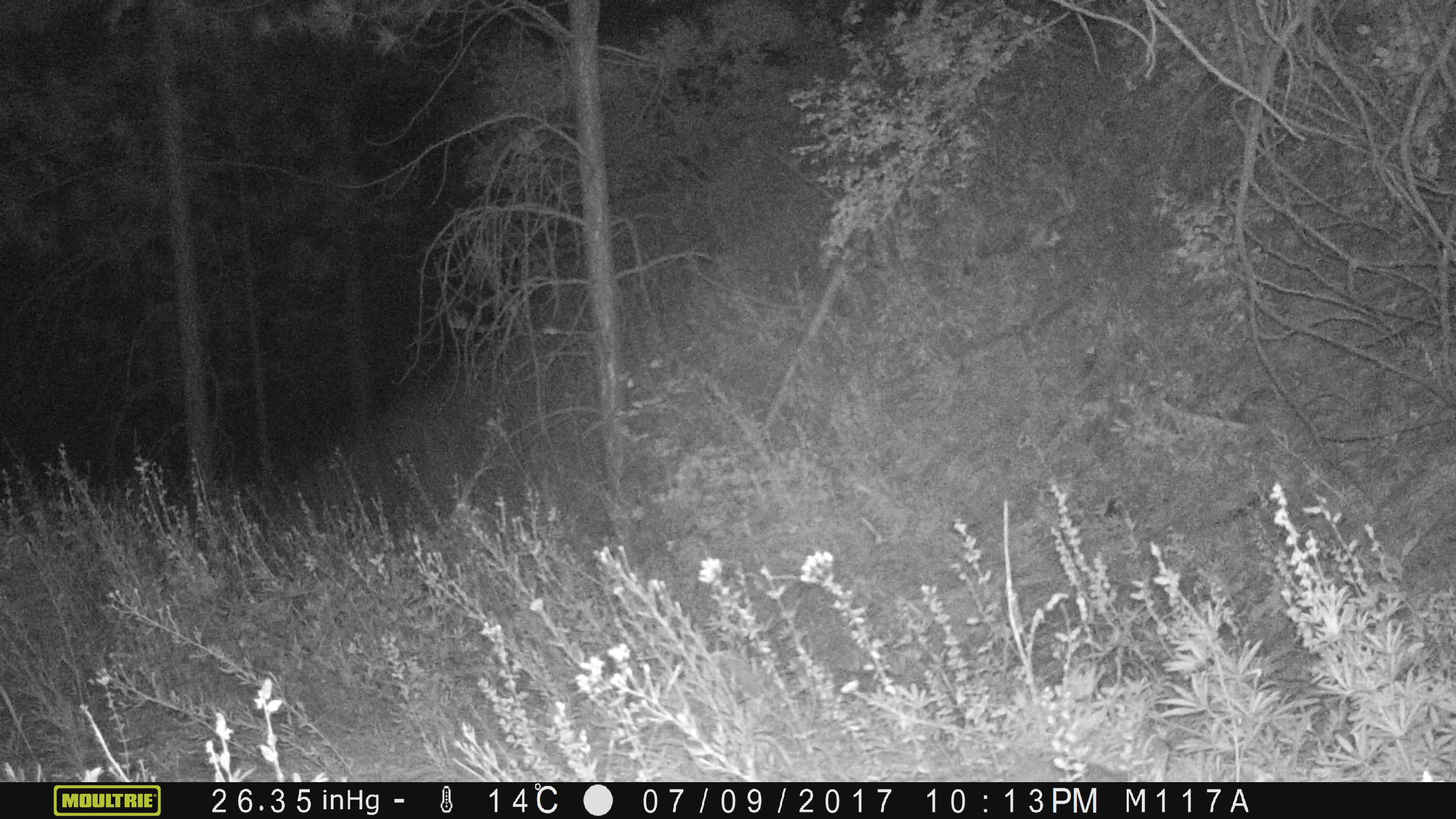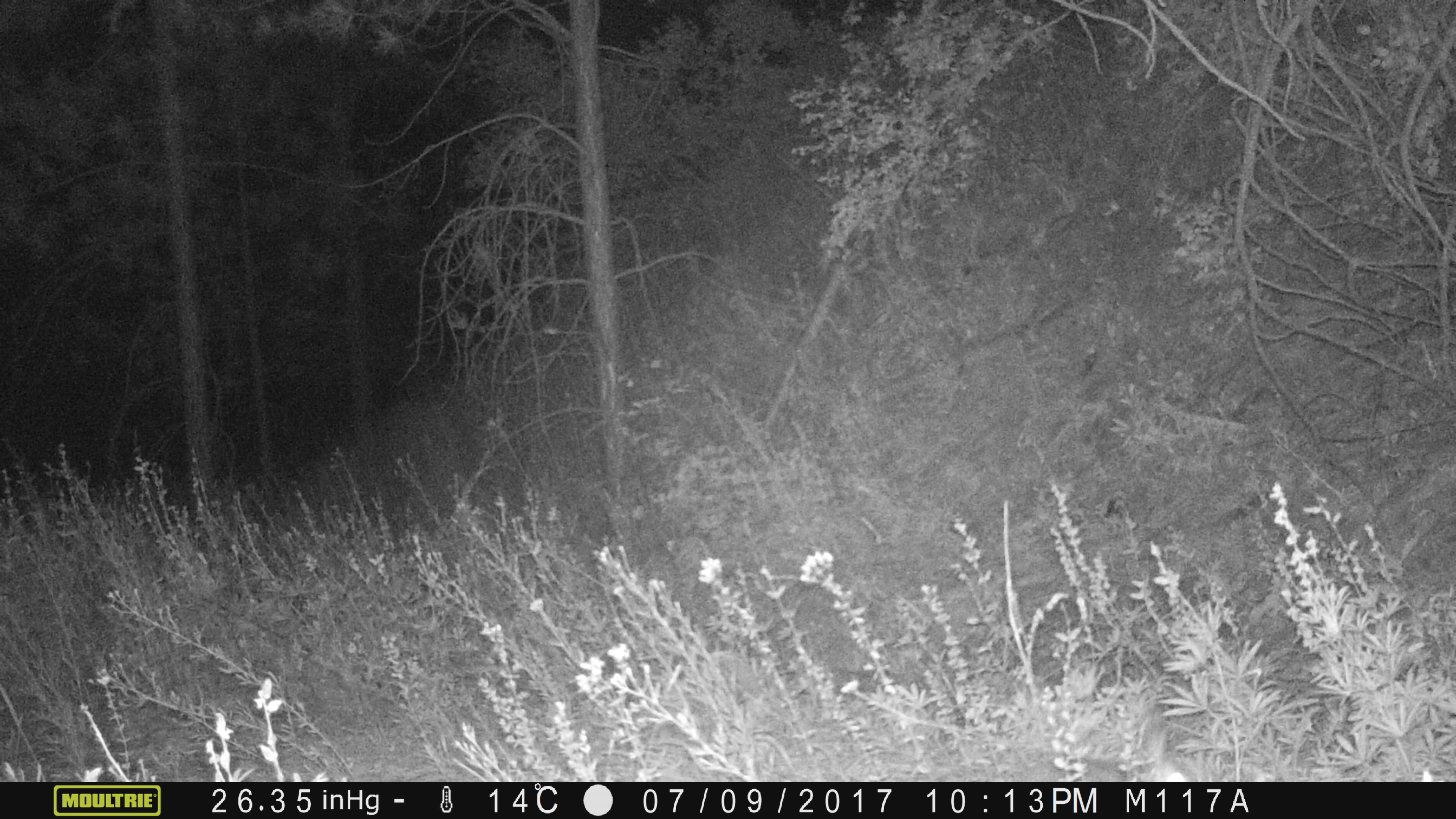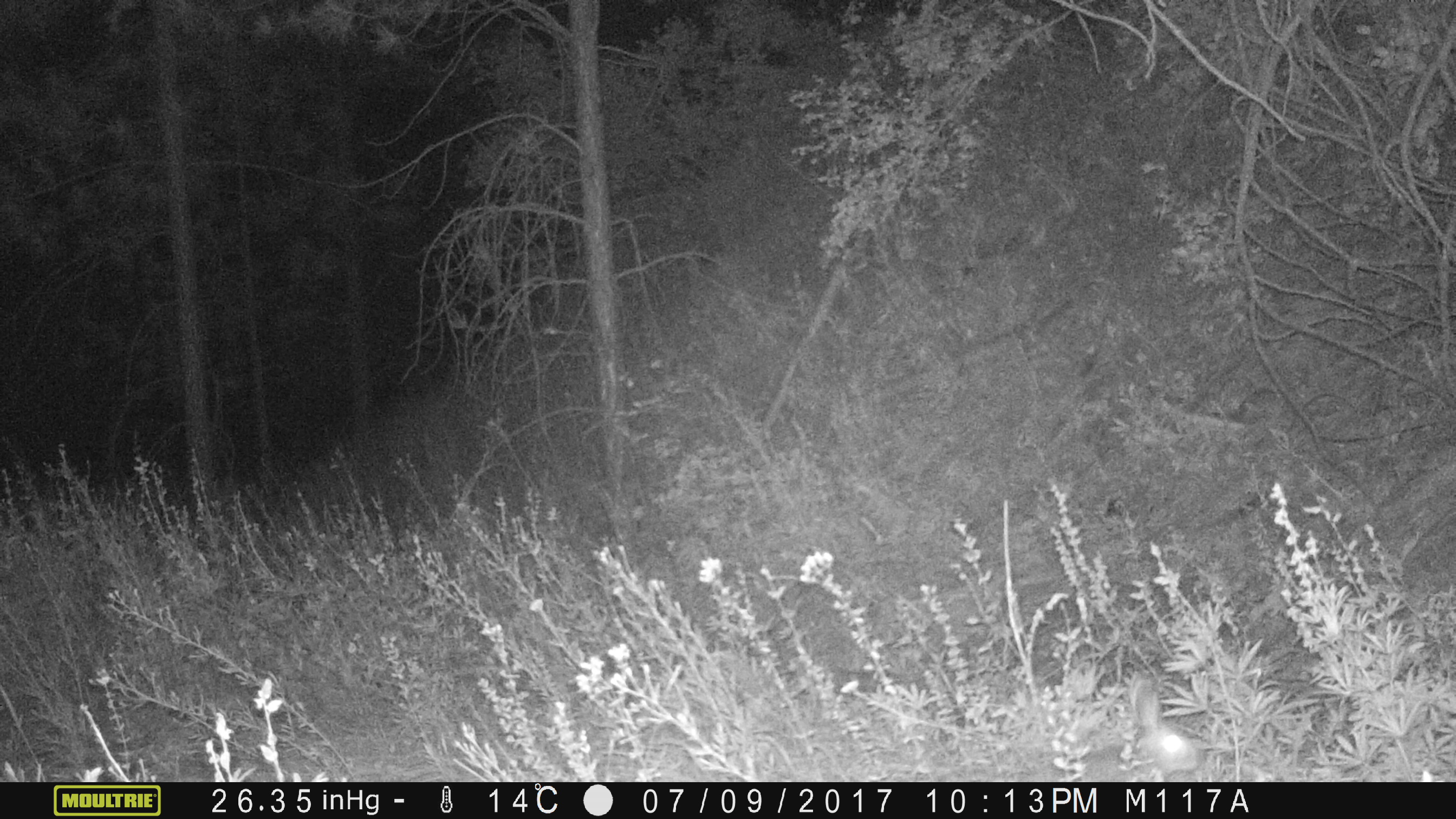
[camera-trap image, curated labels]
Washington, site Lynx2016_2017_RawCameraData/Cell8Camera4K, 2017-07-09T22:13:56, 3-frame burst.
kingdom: Animalia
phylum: Chordata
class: Mammalia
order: Lagomorpha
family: Leporidae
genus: Lepus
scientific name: Lepus americanus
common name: snowshoe hare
Lepus americanus (snowshoe hare). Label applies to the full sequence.